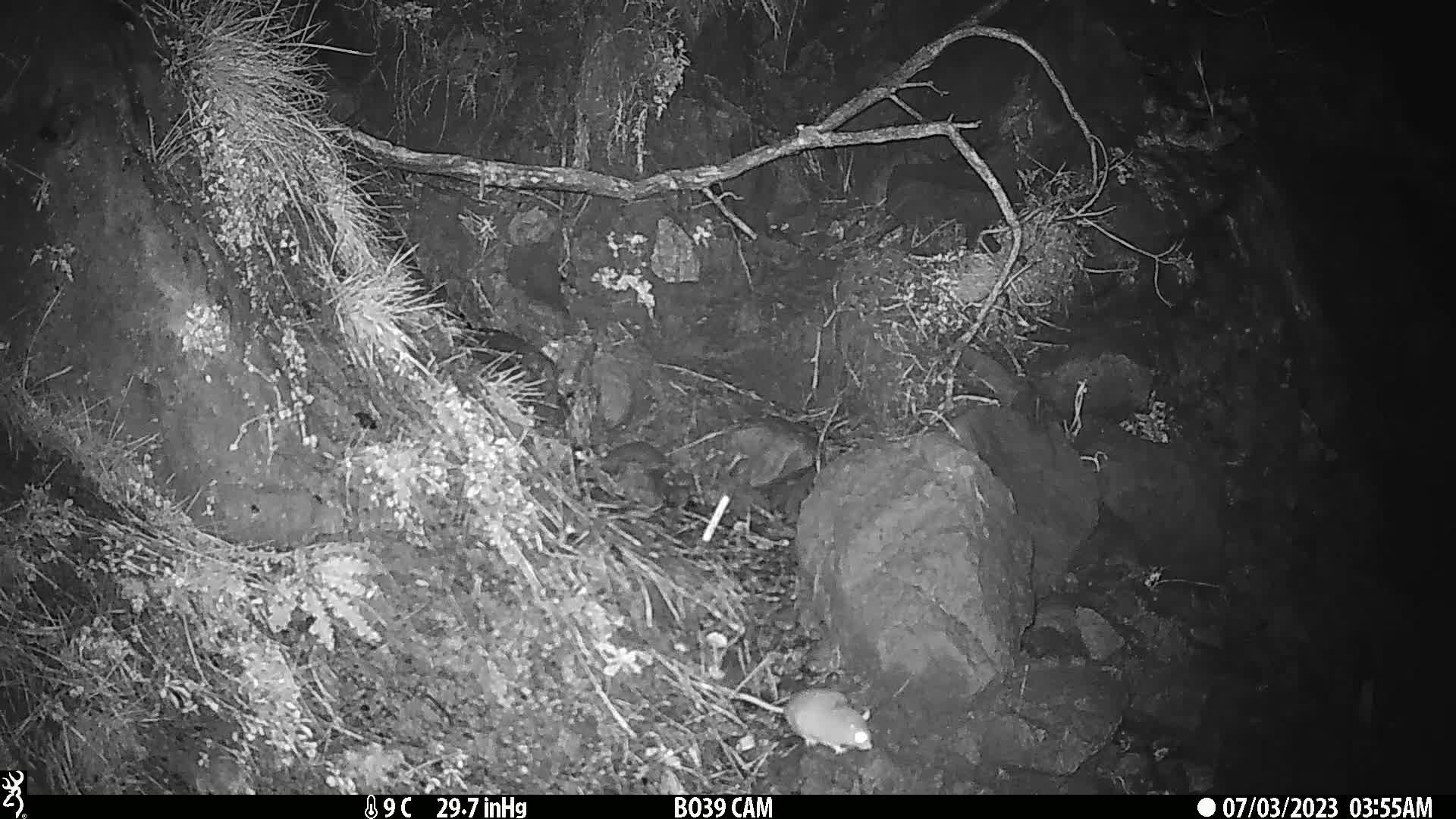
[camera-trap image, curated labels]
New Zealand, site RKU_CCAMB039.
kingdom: Animalia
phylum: Chordata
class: Mammalia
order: Rodentia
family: Muridae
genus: Rattus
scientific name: Rattus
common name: rat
Rat (Rattus).